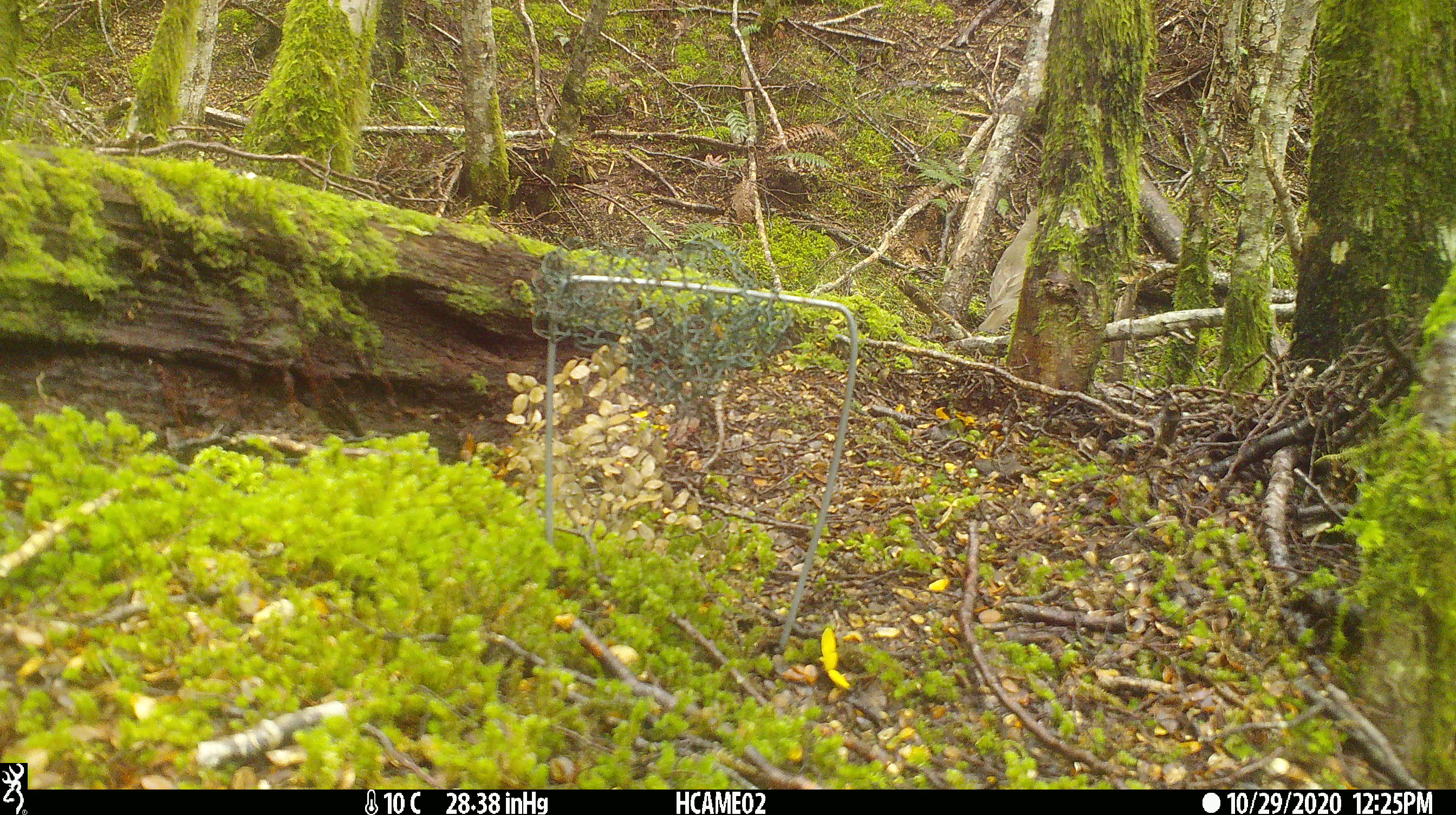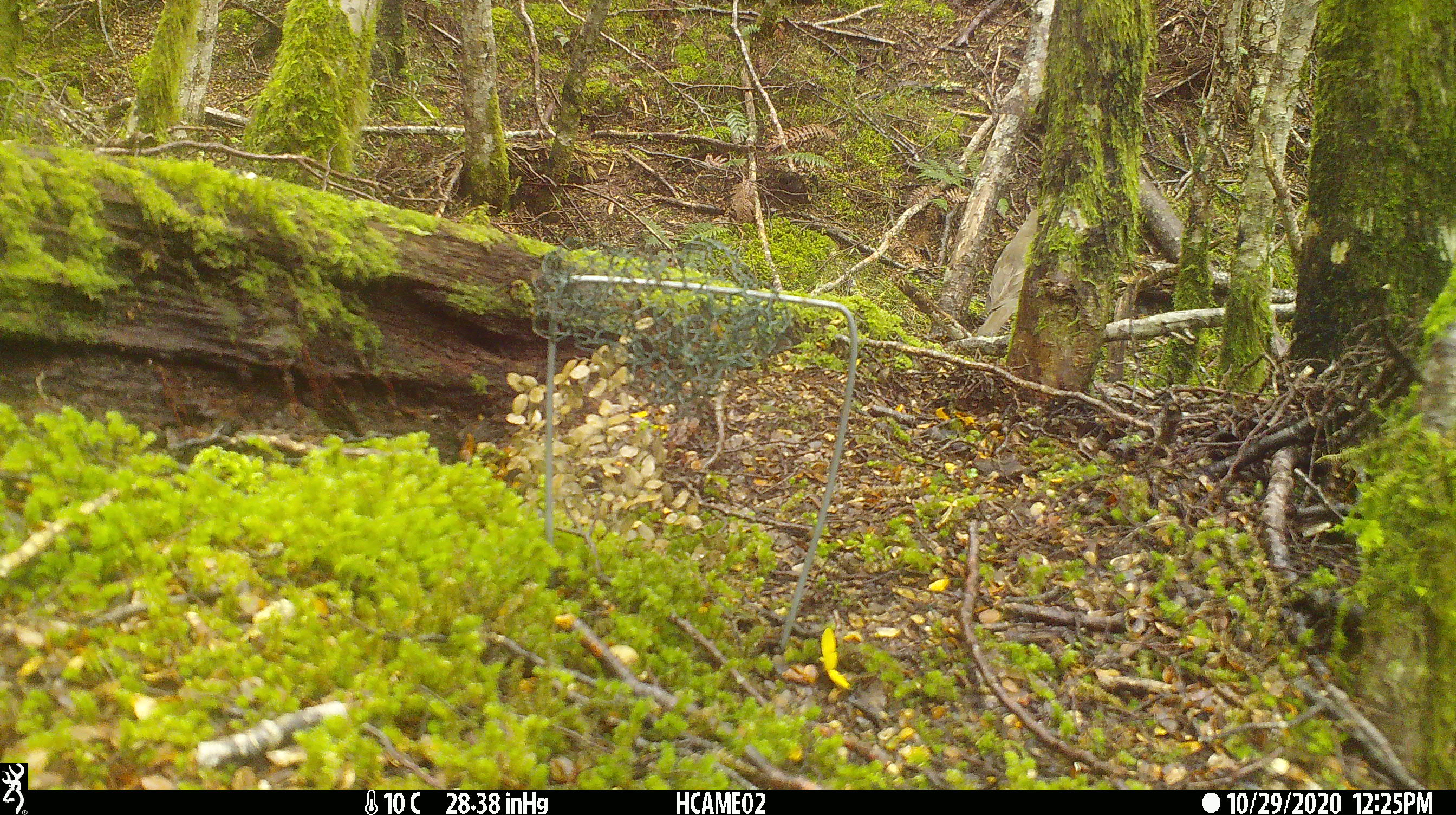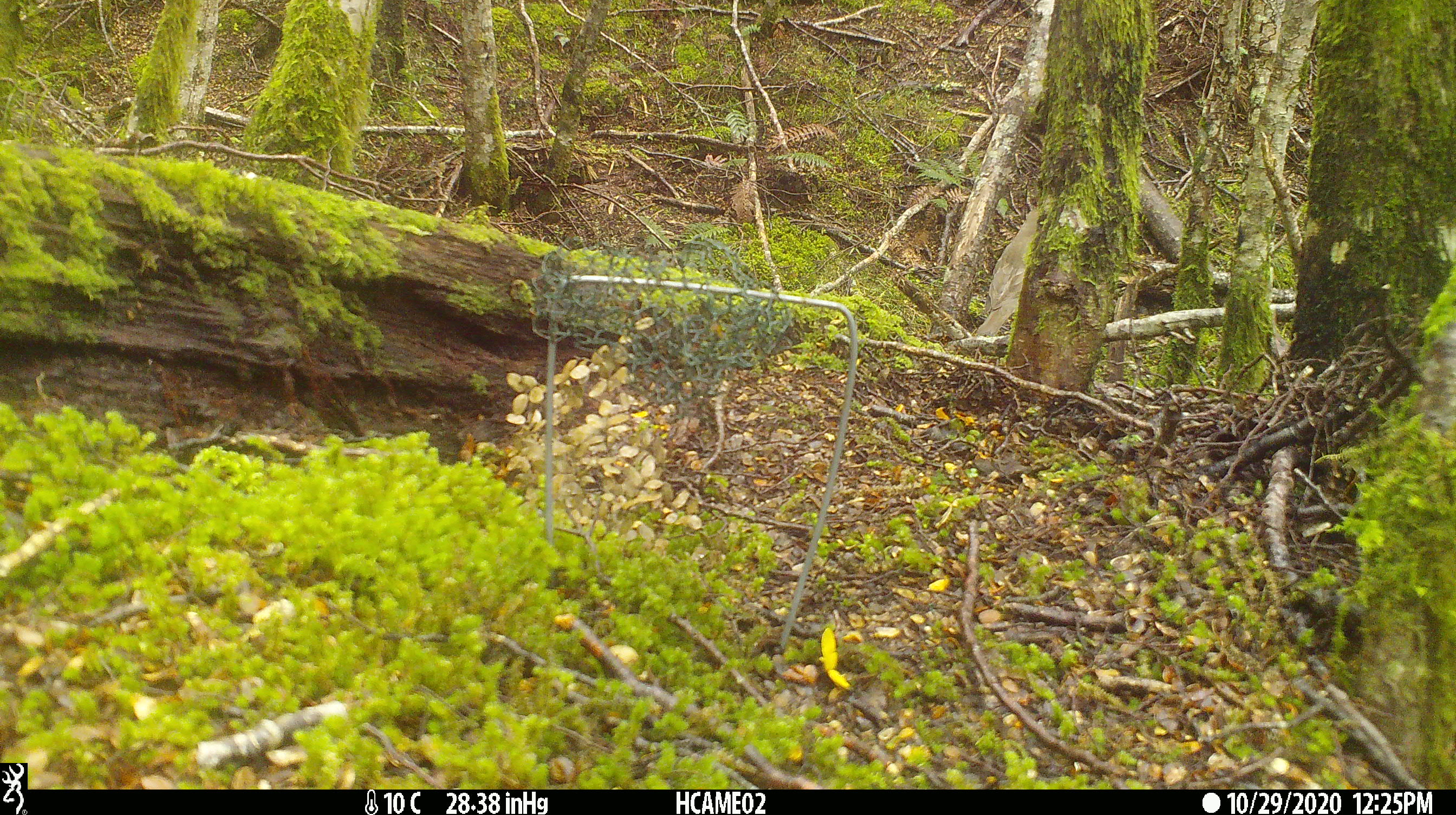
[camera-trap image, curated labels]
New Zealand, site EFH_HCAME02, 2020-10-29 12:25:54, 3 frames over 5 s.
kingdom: Animalia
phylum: Chordata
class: Aves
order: Passeriformes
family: Turdidae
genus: Turdus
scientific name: Turdus philomelos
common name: song thrush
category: thrush